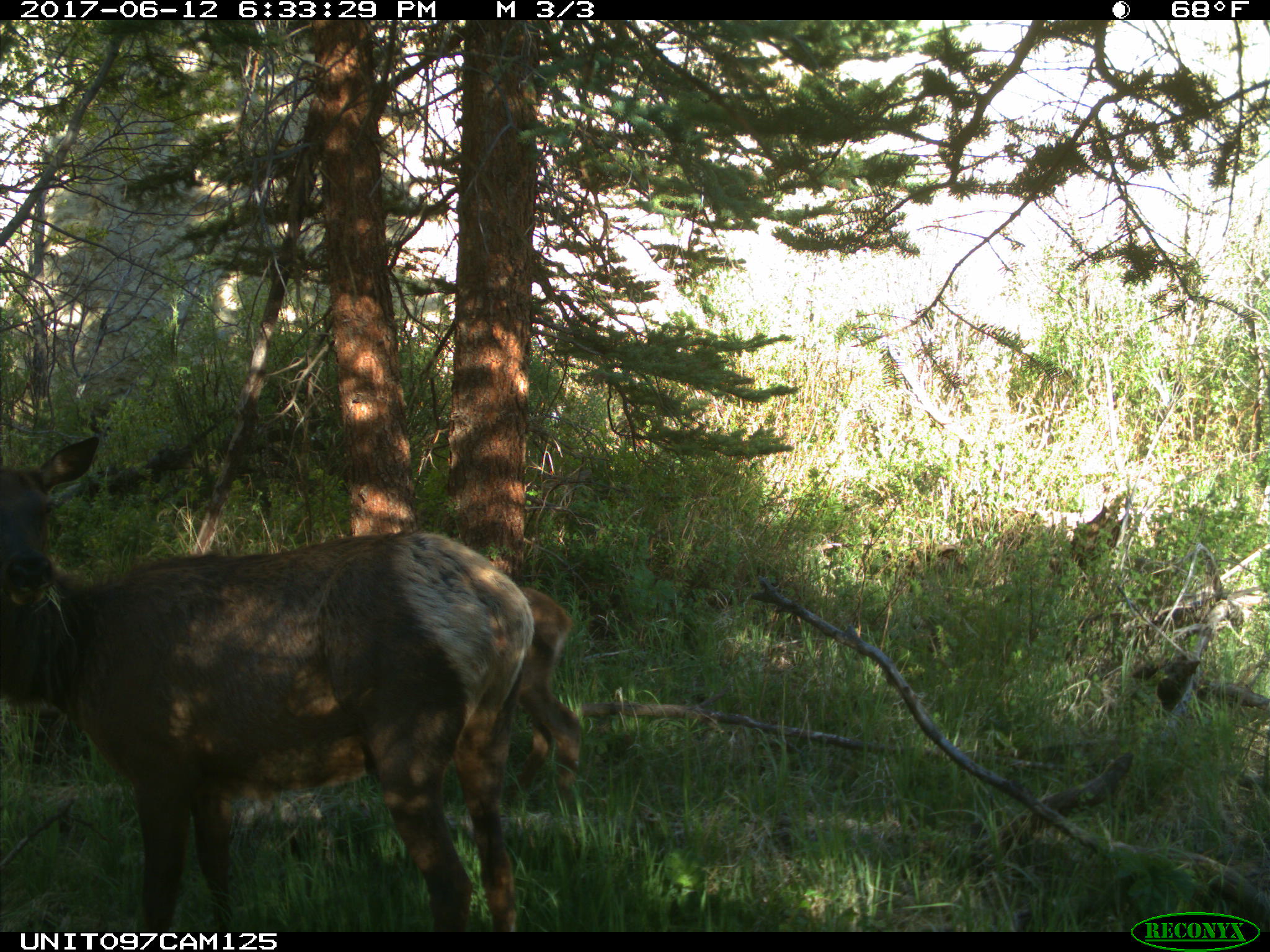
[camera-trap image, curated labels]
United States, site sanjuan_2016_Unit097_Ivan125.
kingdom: Animalia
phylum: Chordata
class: Mammalia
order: Artiodactyla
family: Cervidae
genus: Cervus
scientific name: Cervus elaphus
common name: red deer